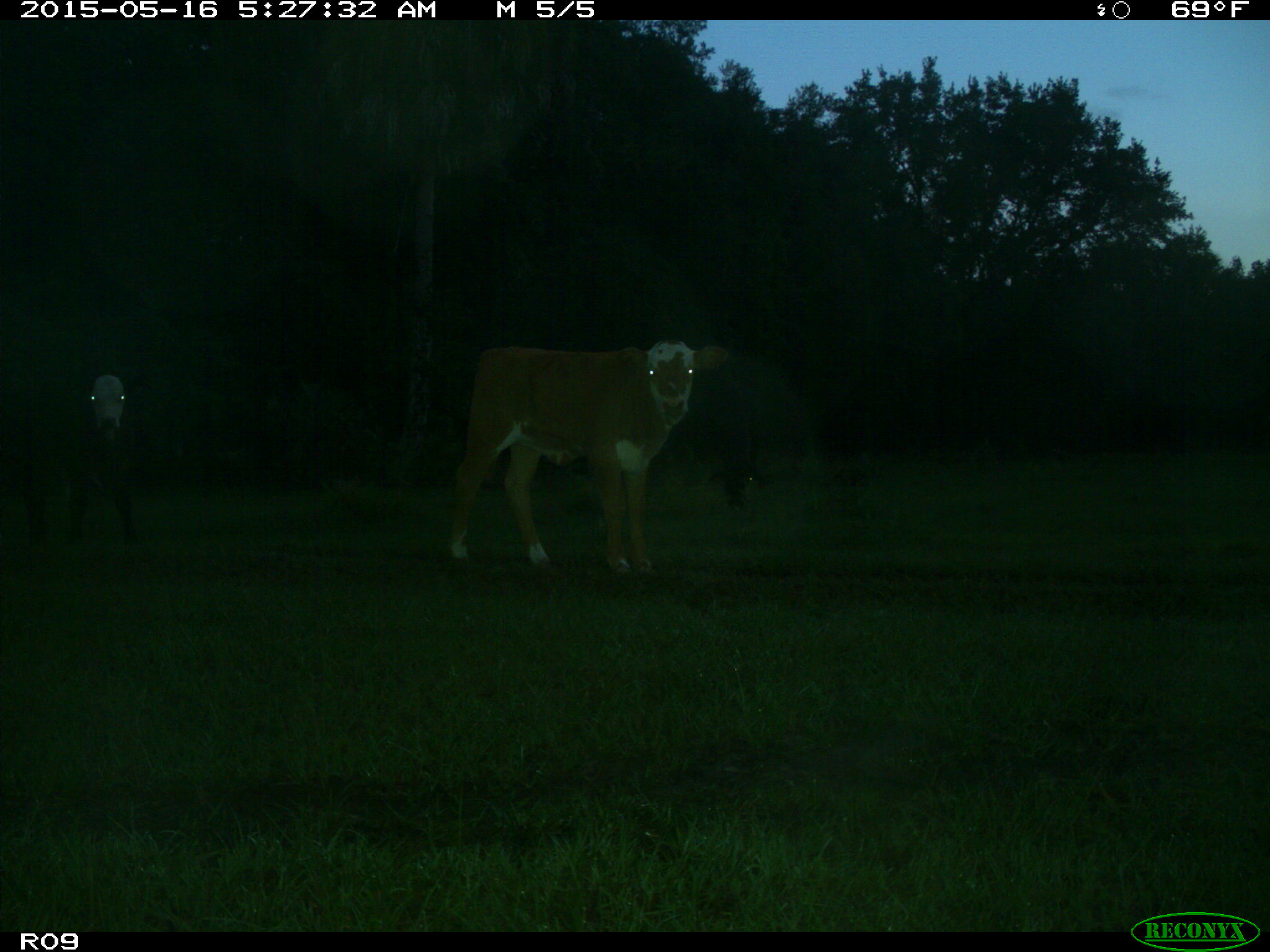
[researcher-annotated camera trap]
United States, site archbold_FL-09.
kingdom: Animalia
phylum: Chordata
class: Mammalia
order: Artiodactyla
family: Bovidae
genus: Bos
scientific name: Bos taurus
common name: domestic cow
Bos taurus (domestic cow).